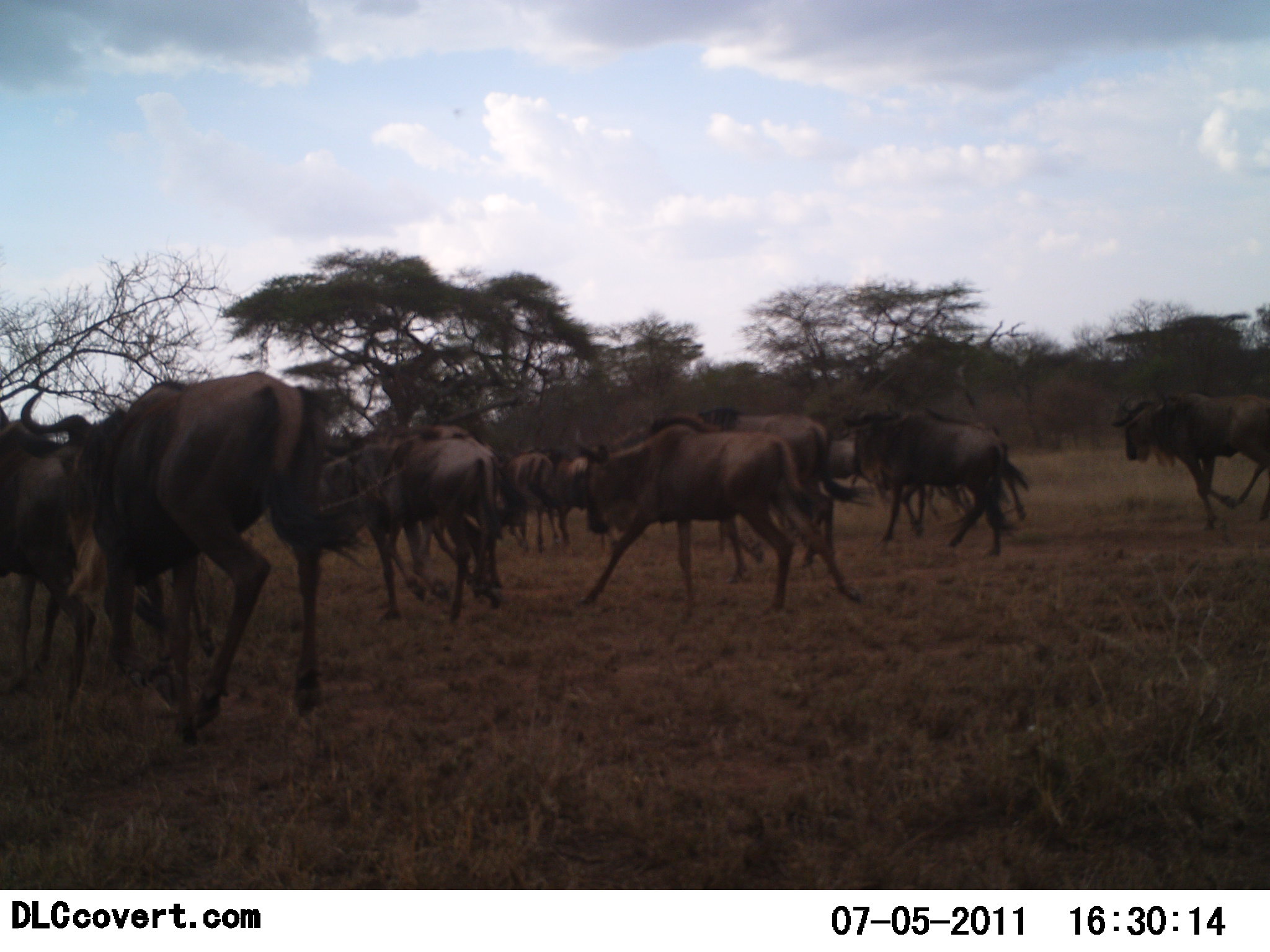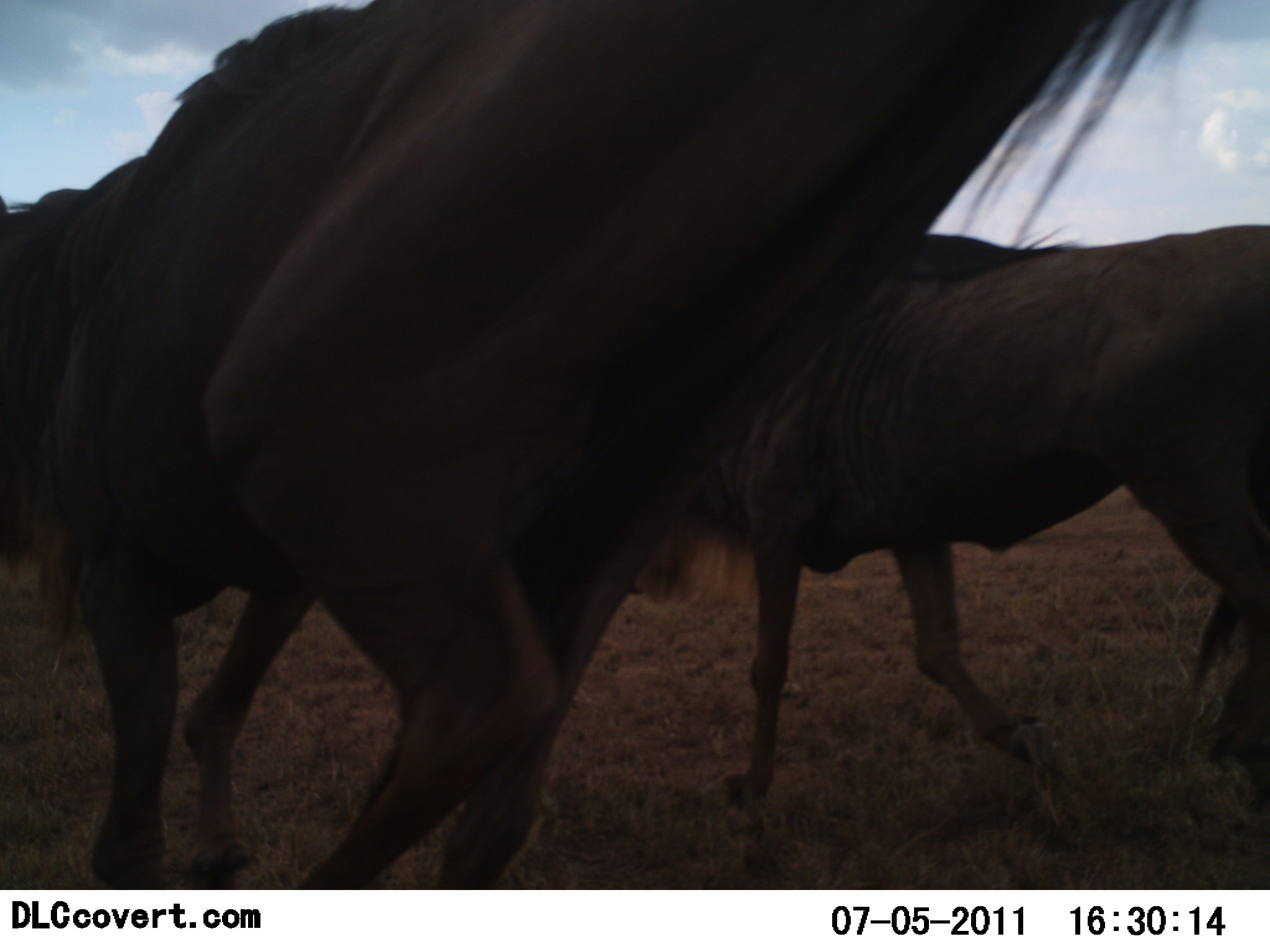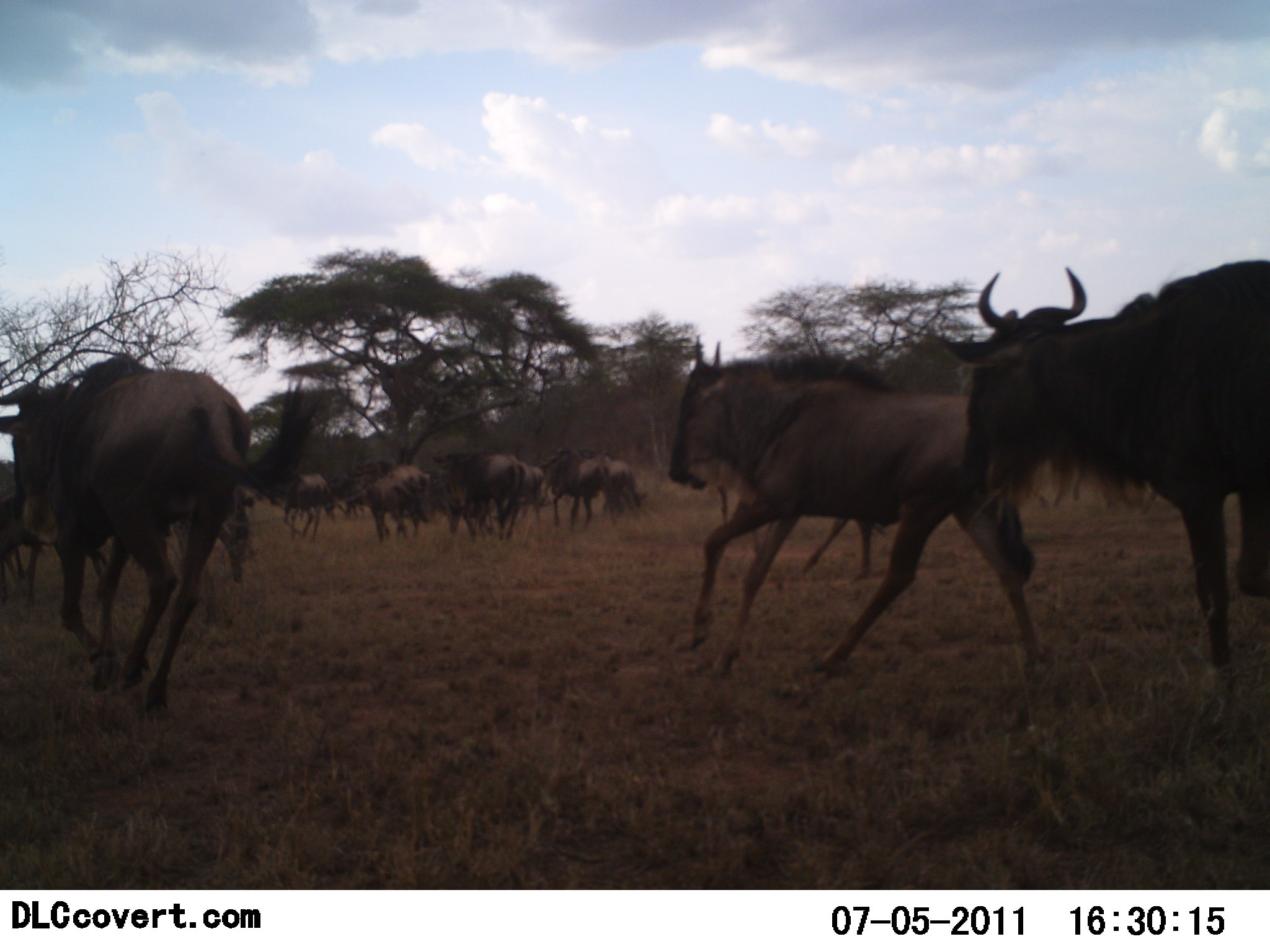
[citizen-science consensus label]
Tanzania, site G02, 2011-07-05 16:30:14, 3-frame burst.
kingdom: Animalia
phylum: Chordata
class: Mammalia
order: Artiodactyla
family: Bovidae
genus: Connochaetes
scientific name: Connochaetes taurinus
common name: blue wildebeest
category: wildebeest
Wildebeest (blue wildebeest) (Connochaetes taurinus), count 11-50. Behavior (volunteer vote fractions): standing 0%, resting 0%, moving 100%, interacting 0%. Young present (vote fraction): 0%. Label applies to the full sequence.